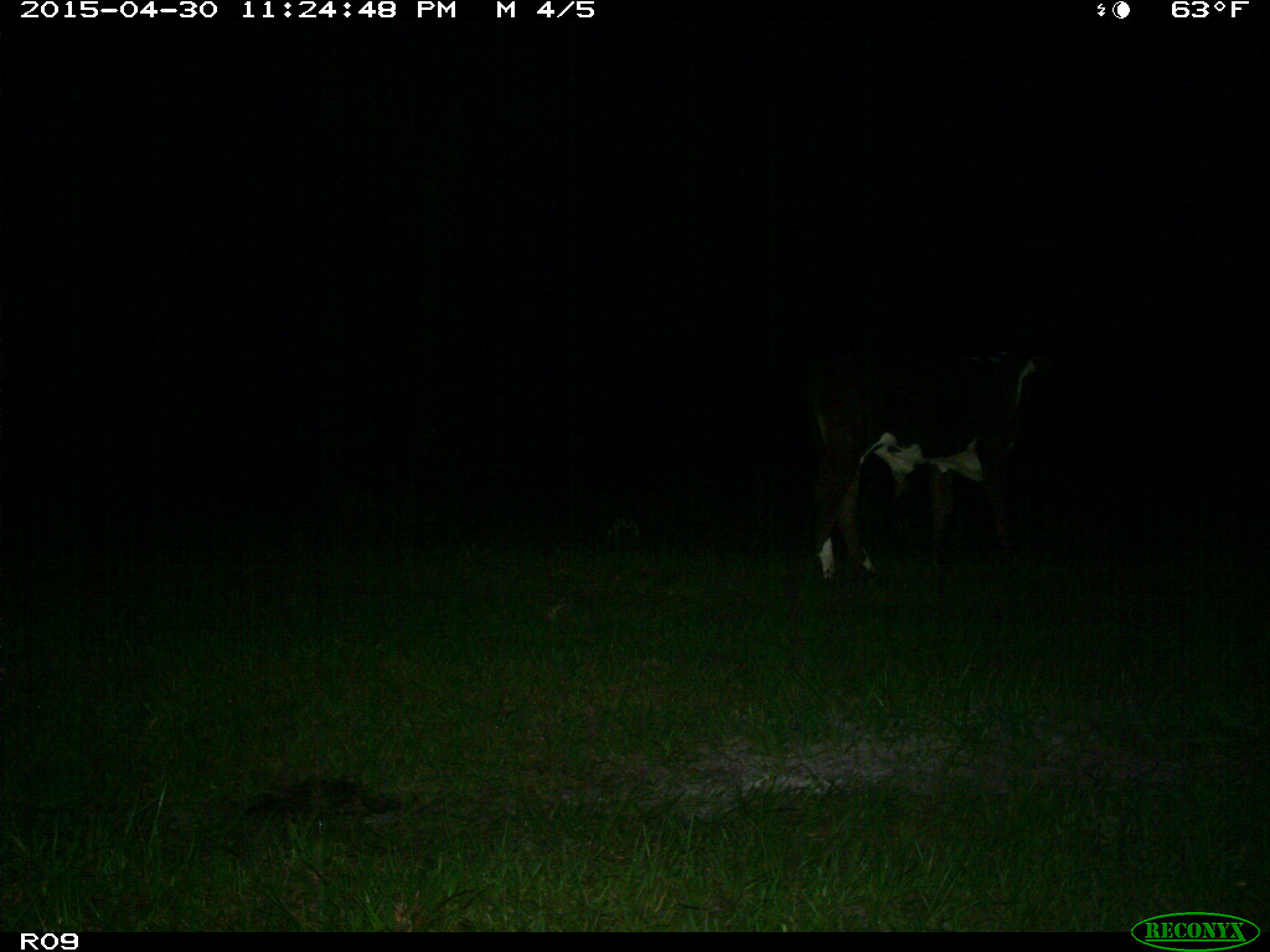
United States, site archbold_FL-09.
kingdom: Animalia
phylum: Chordata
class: Mammalia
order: Artiodactyla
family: Bovidae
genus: Bos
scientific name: Bos taurus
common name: domestic cow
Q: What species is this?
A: Bos taurus (domestic cow).